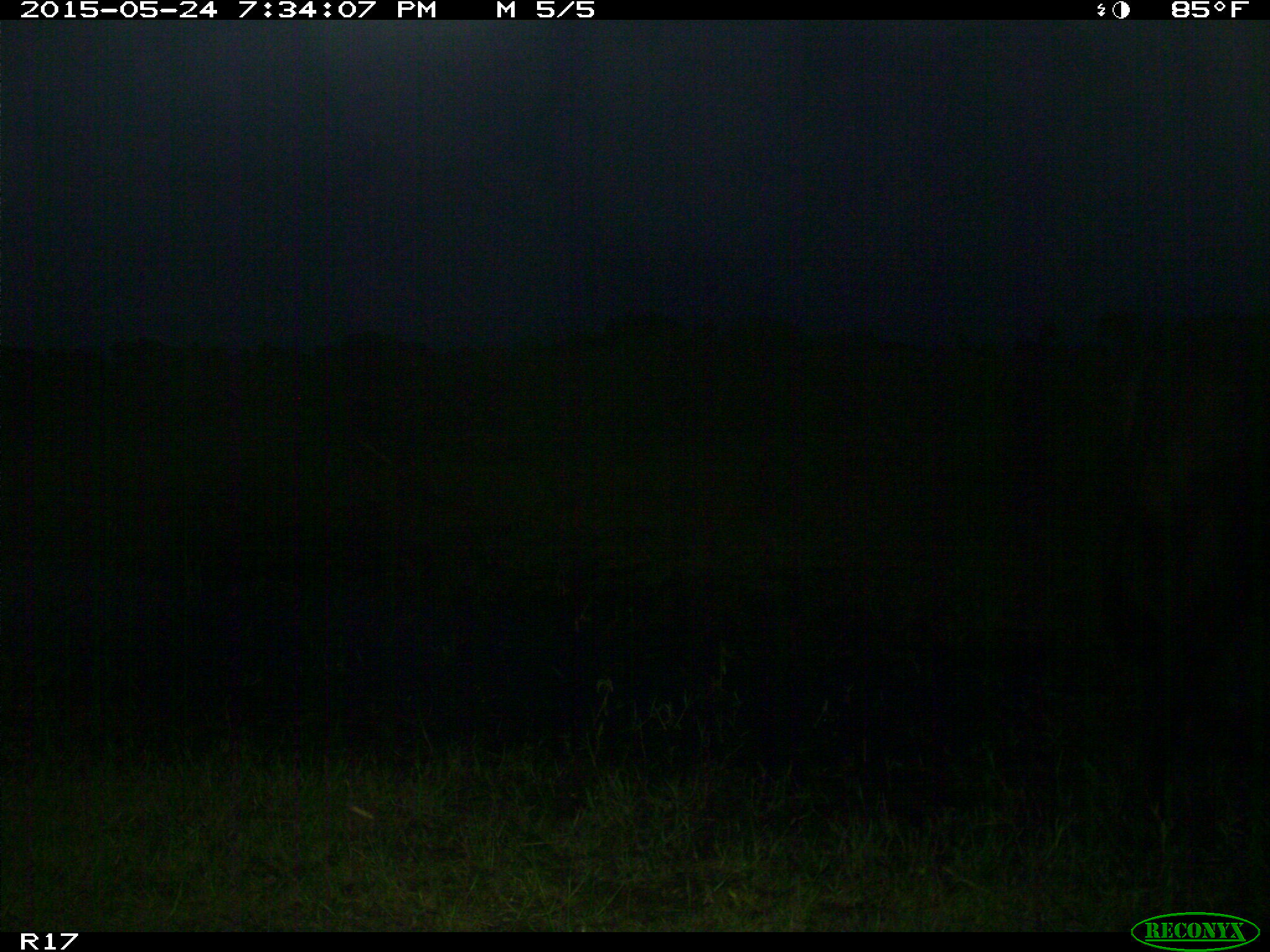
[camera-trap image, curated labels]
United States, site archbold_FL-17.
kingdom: Animalia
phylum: Chordata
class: Mammalia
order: Artiodactyla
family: Bovidae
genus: Bos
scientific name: Bos taurus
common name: domestic cow